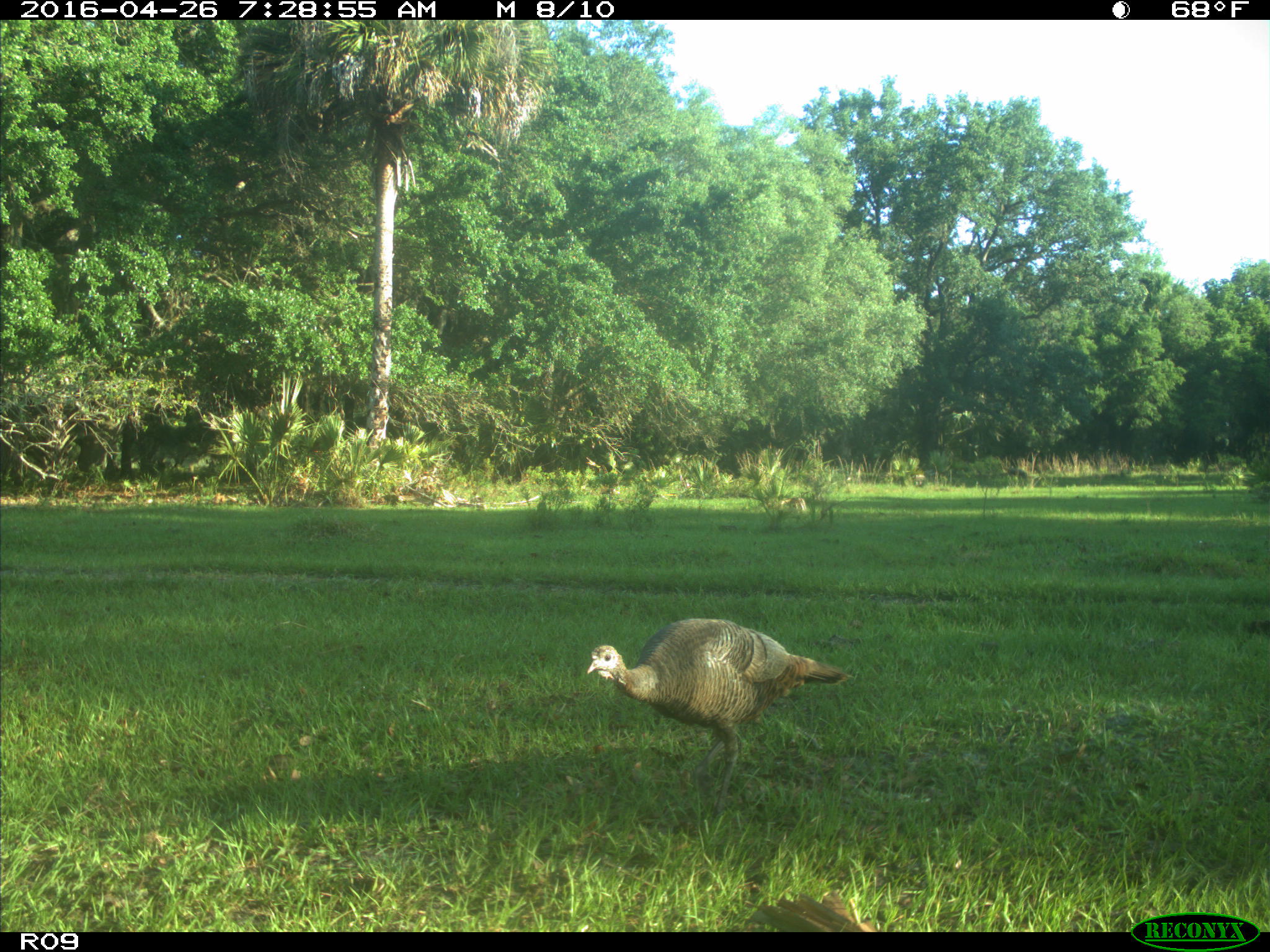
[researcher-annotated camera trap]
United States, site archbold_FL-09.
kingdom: Animalia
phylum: Chordata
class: Aves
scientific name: Aves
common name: birds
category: unidentified bird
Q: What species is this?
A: Unidentified bird (birds) (Aves).